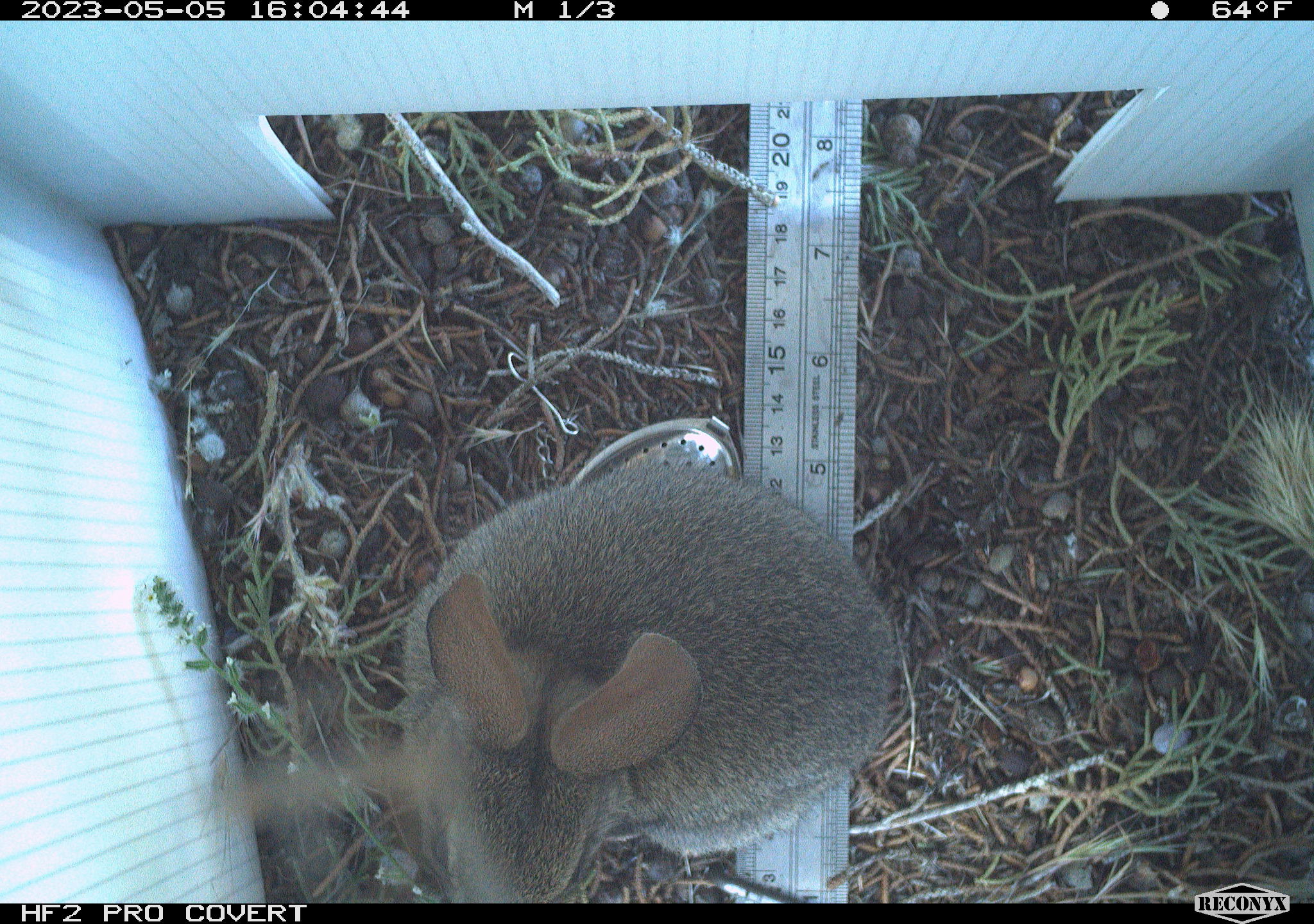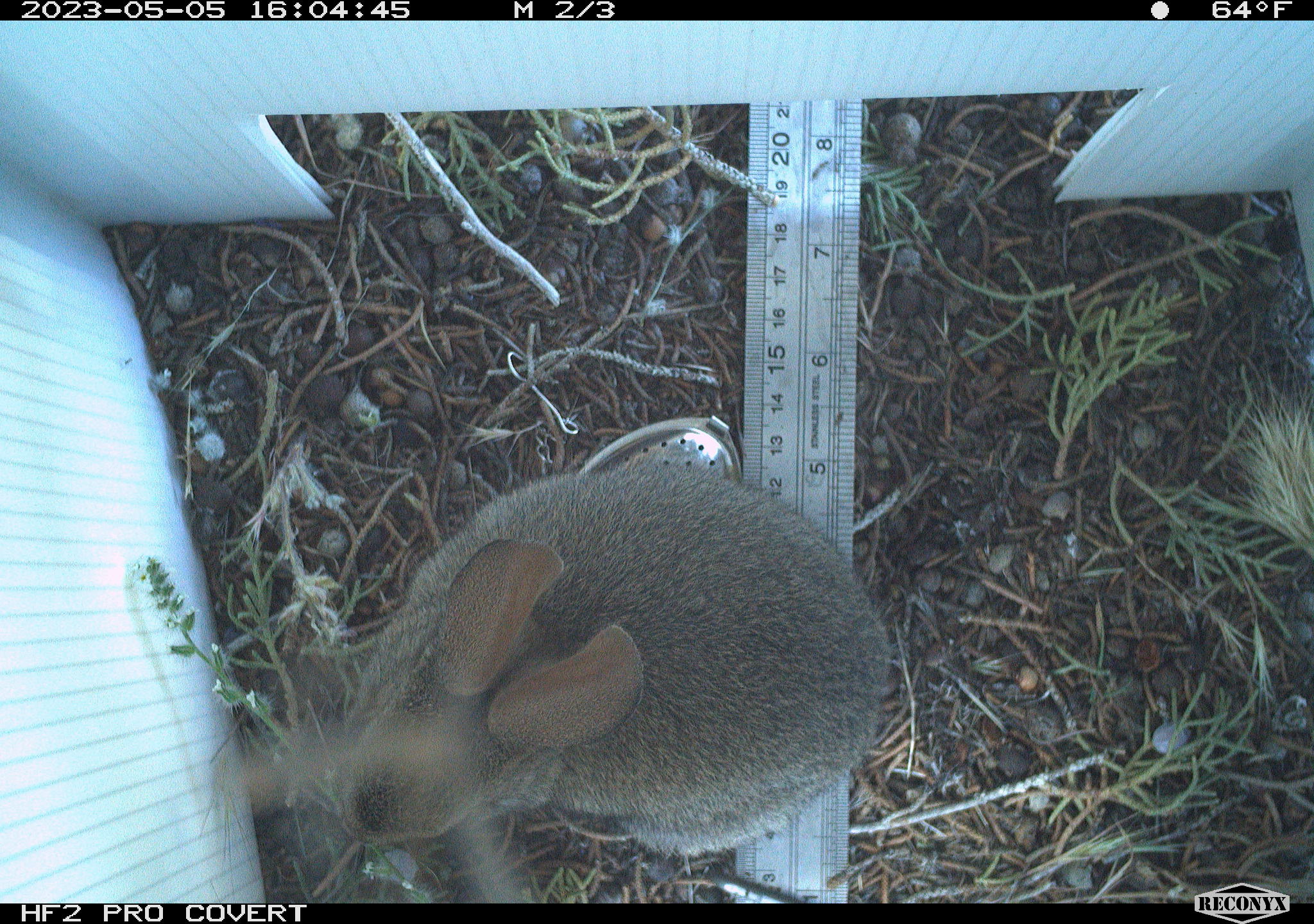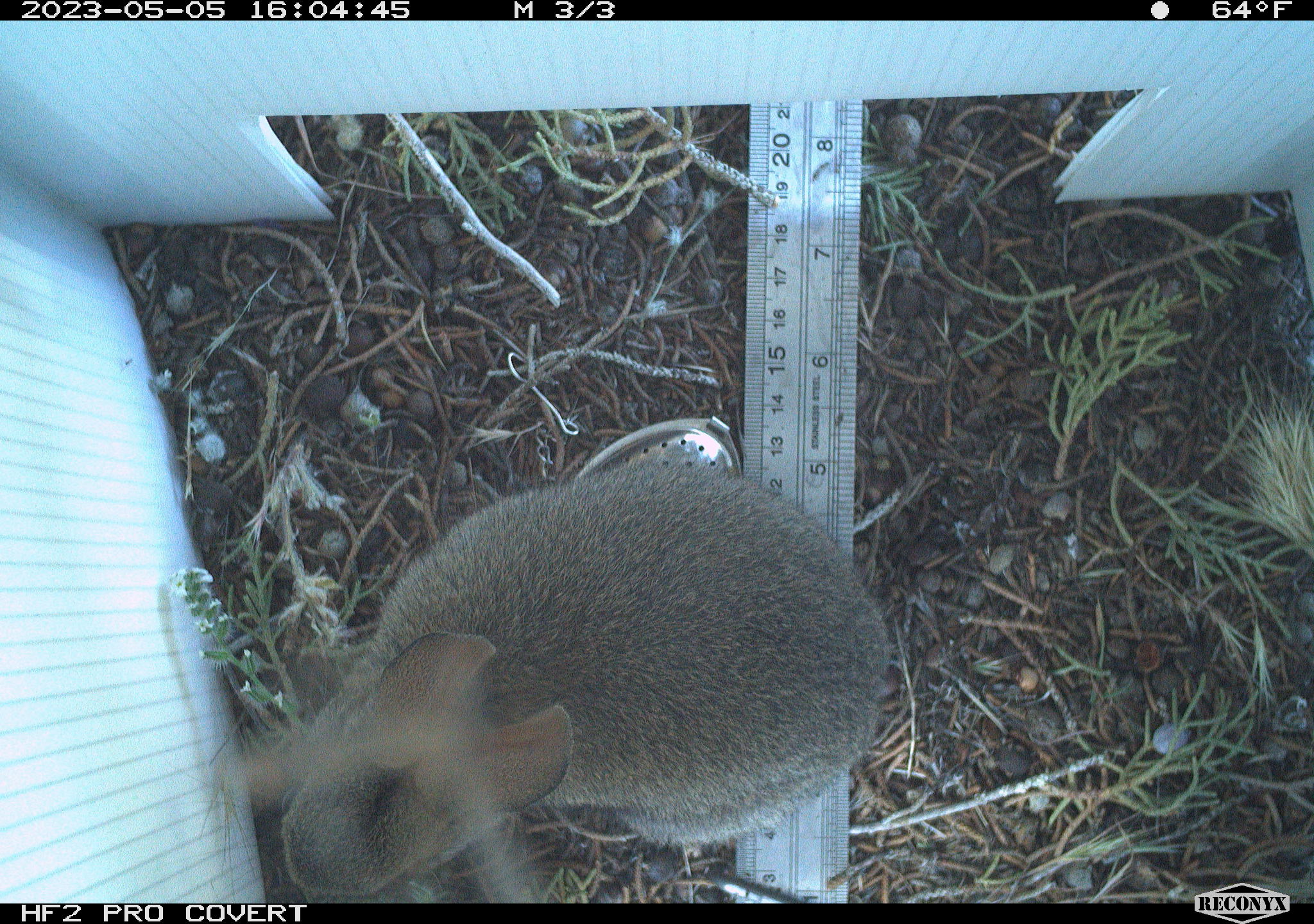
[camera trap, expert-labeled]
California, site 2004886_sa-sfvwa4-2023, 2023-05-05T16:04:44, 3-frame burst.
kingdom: Animalia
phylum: Chordata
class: Mammalia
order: Lagomorpha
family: Leporidae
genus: Sylvilagus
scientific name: Sylvilagus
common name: cottontail rabbits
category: sylvilagus species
Sylvilagus species (cottontail rabbits) (Sylvilagus).